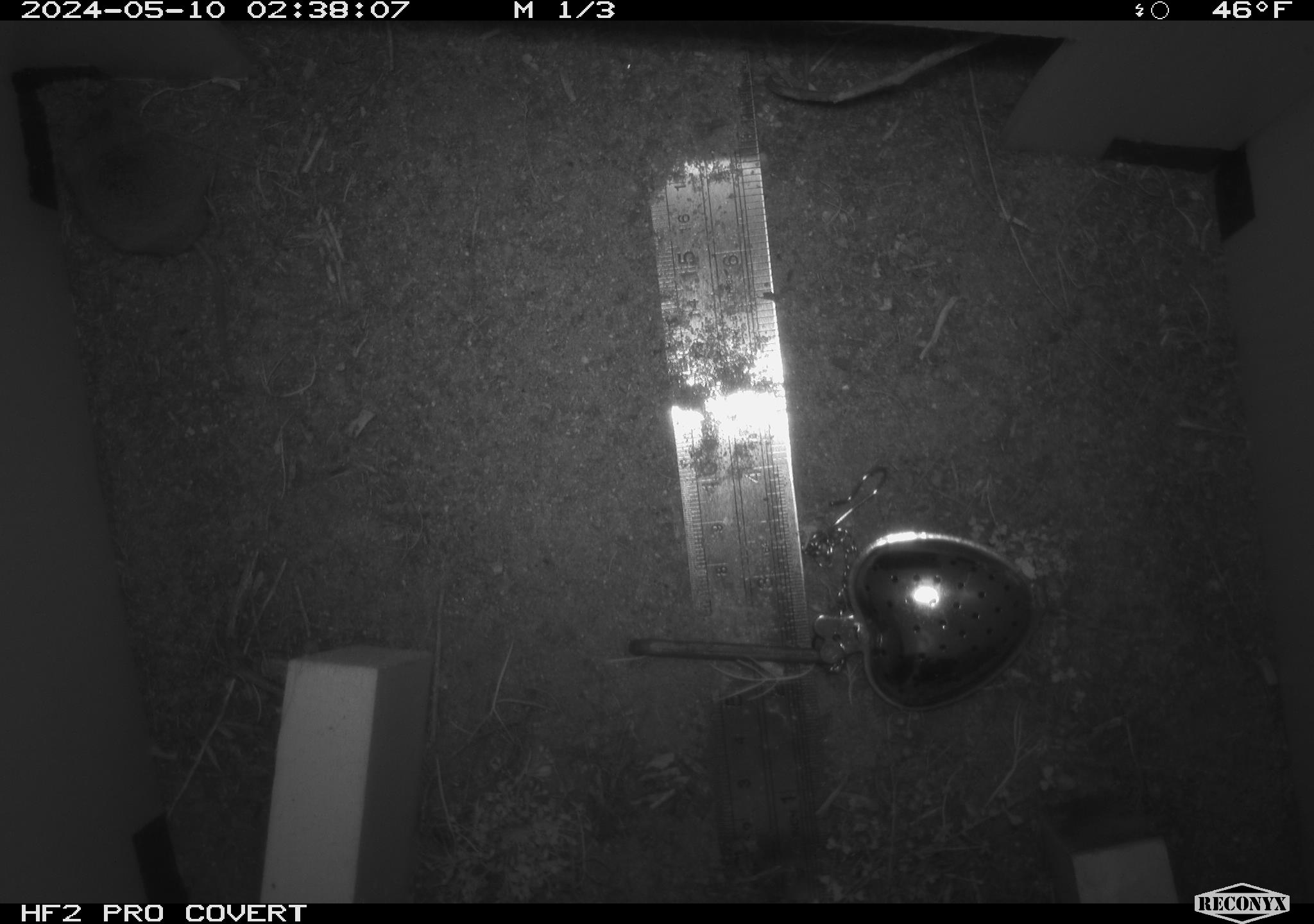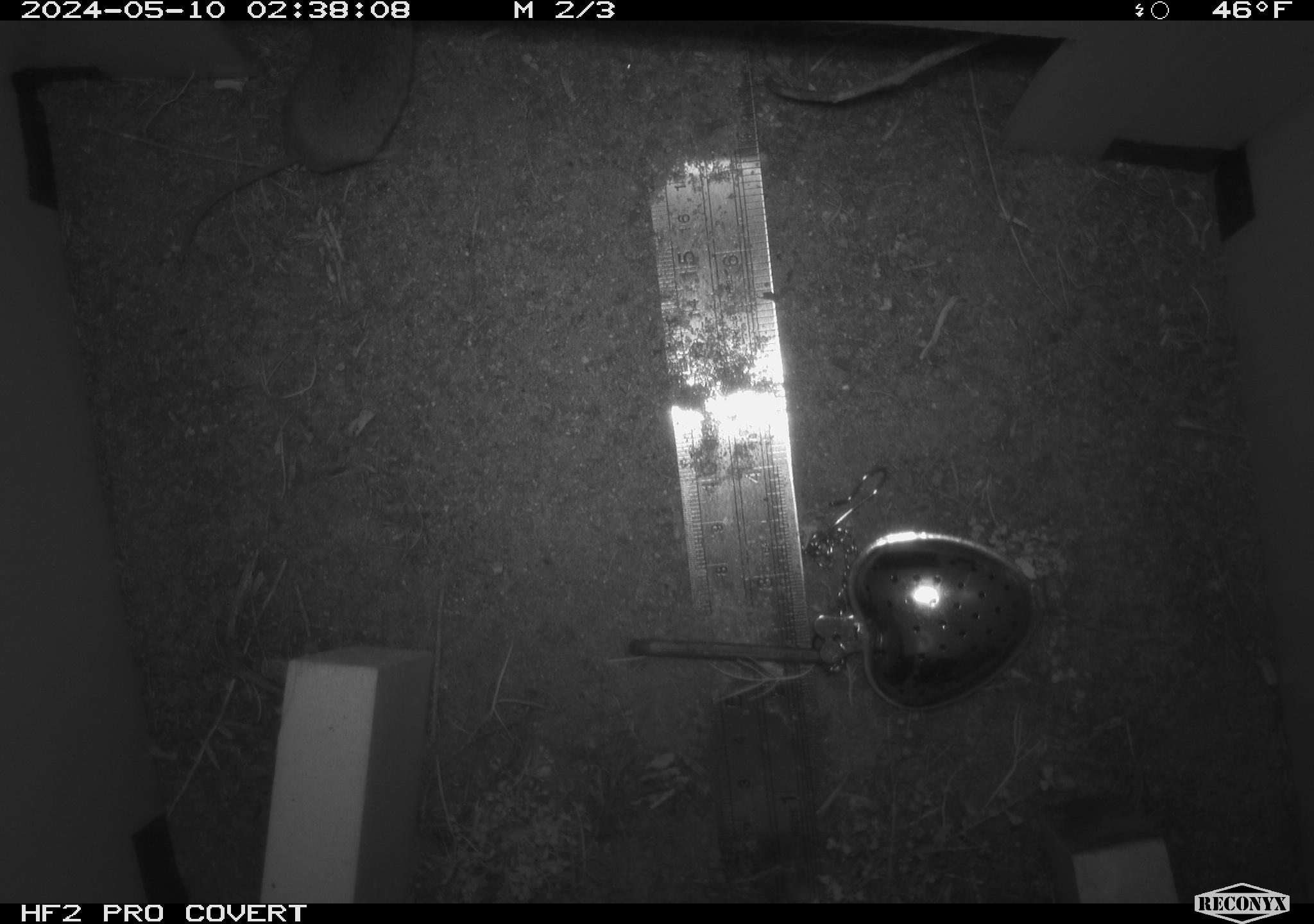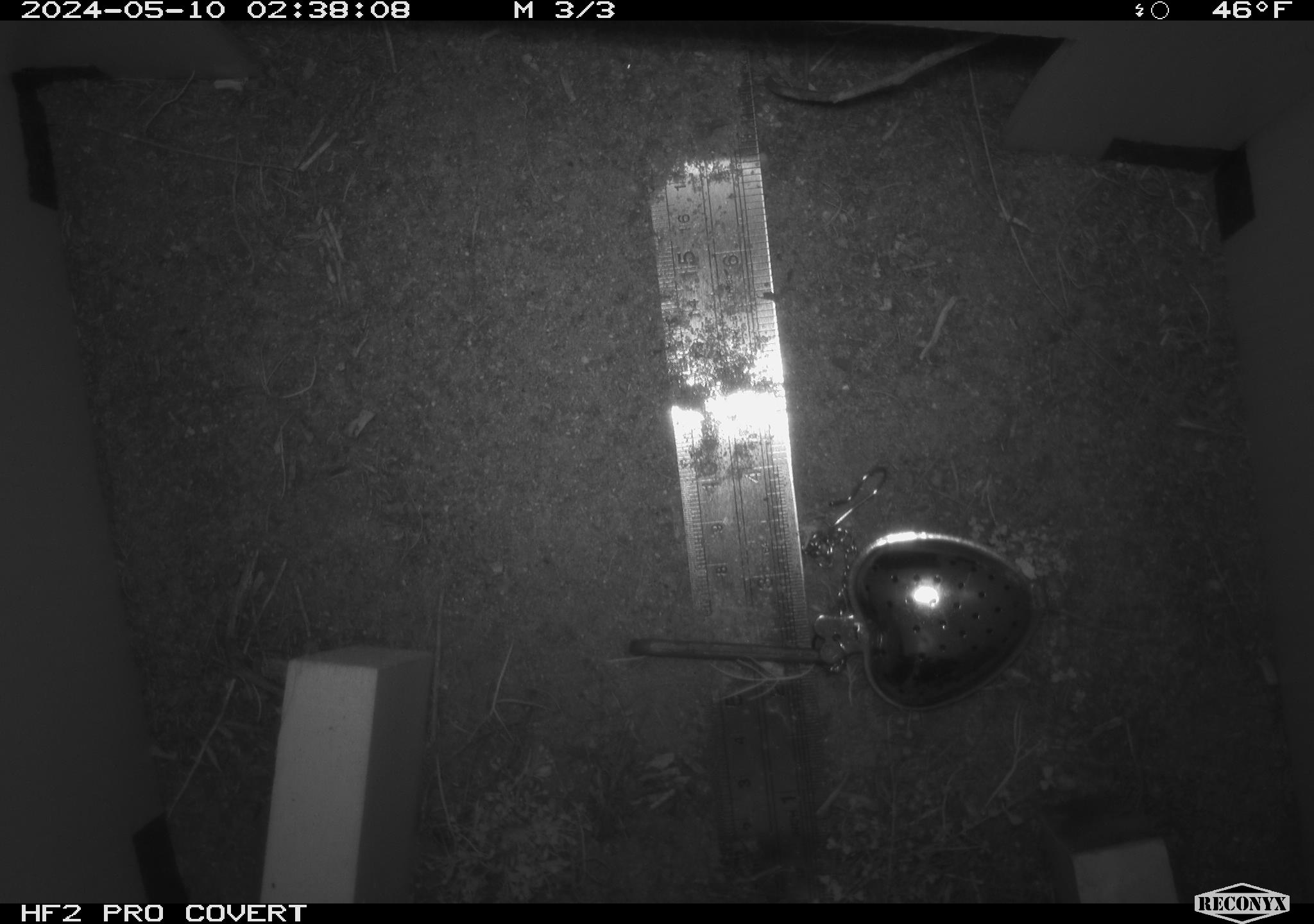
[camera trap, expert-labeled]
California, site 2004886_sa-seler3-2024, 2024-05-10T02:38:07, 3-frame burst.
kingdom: Animalia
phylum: Chordata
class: Mammalia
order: Eulipotyphla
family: Soricidae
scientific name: Soricidae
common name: shrews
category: soricidae family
Soricidae family (shrews) (Soricidae).